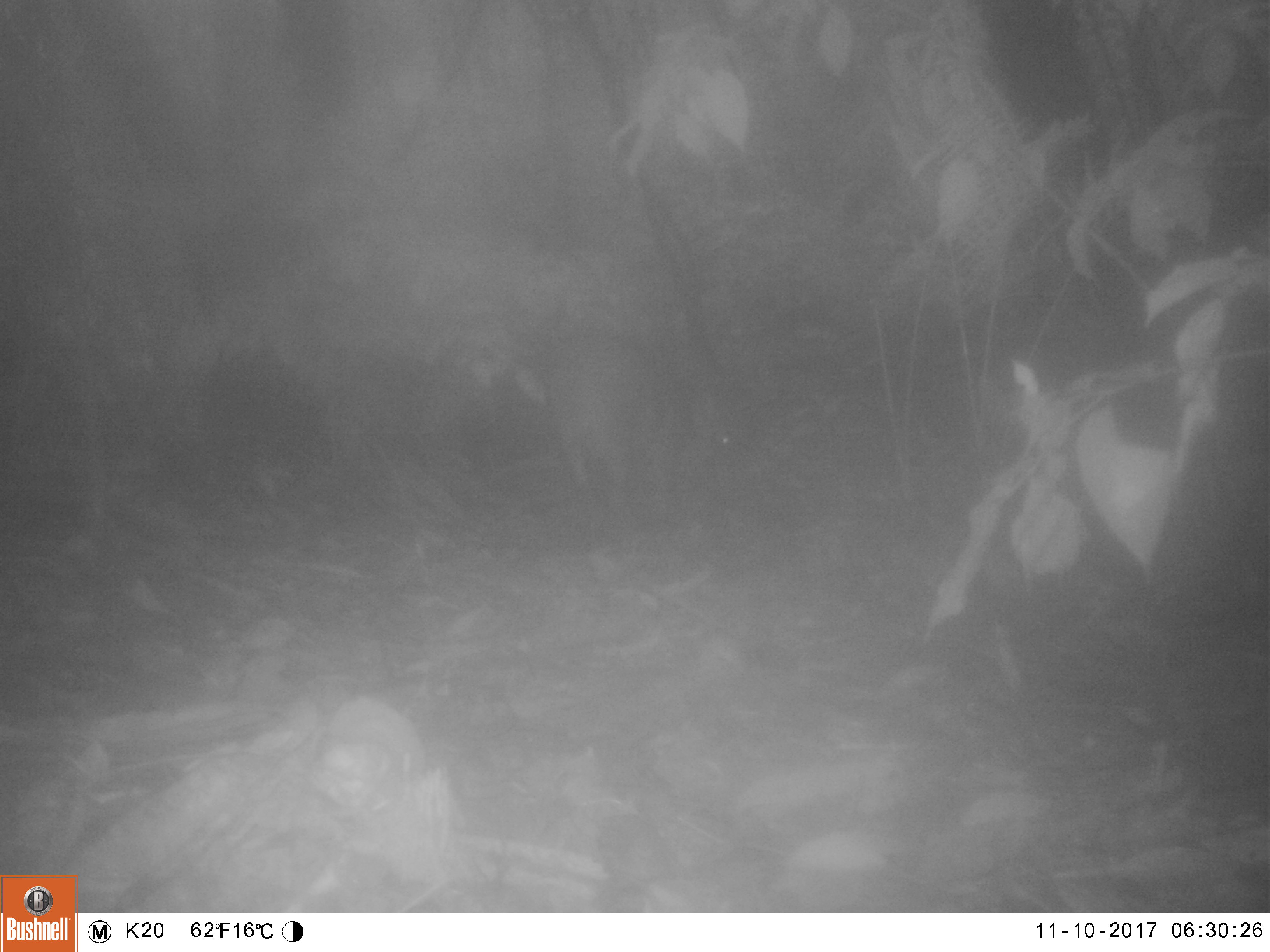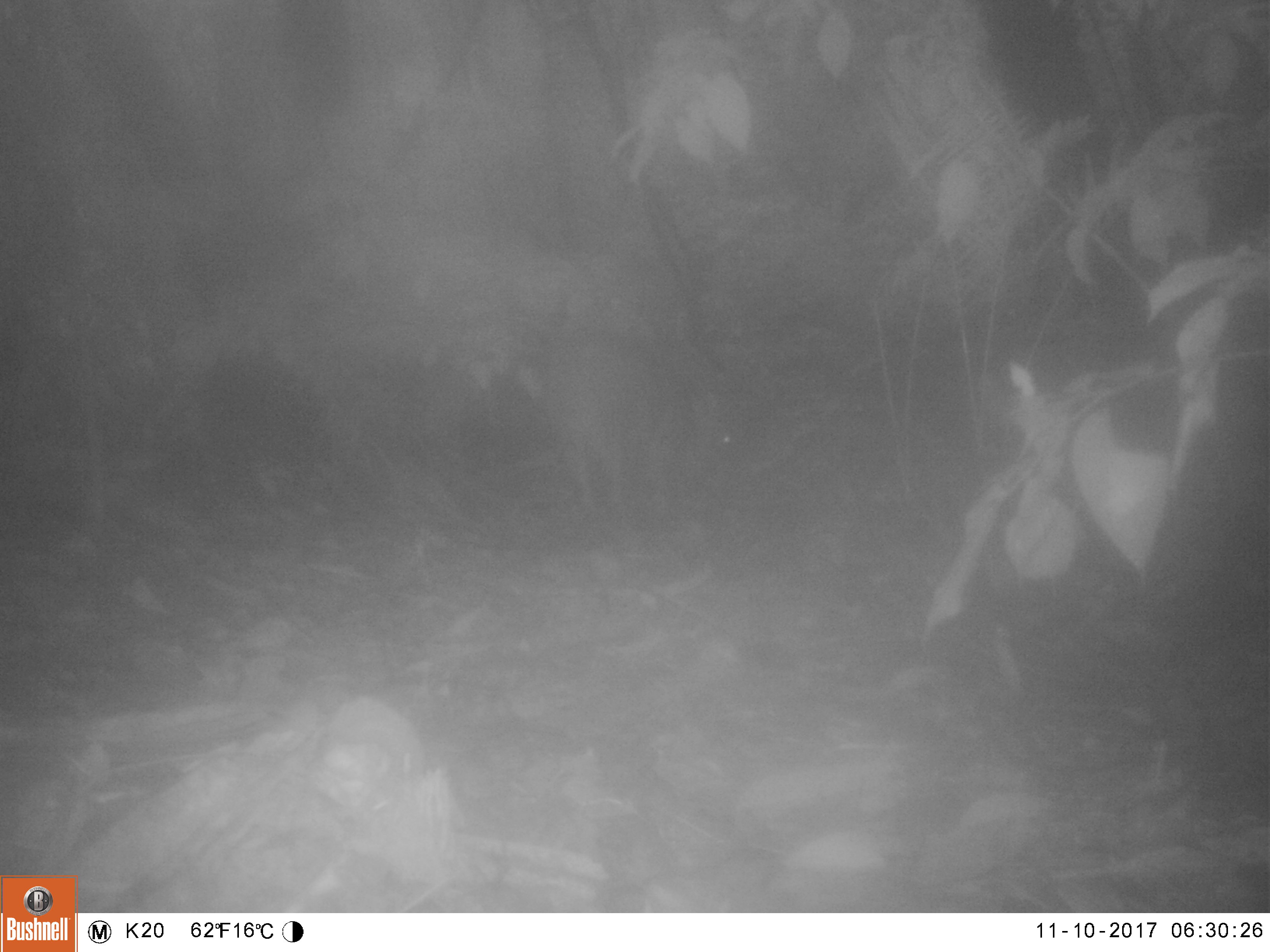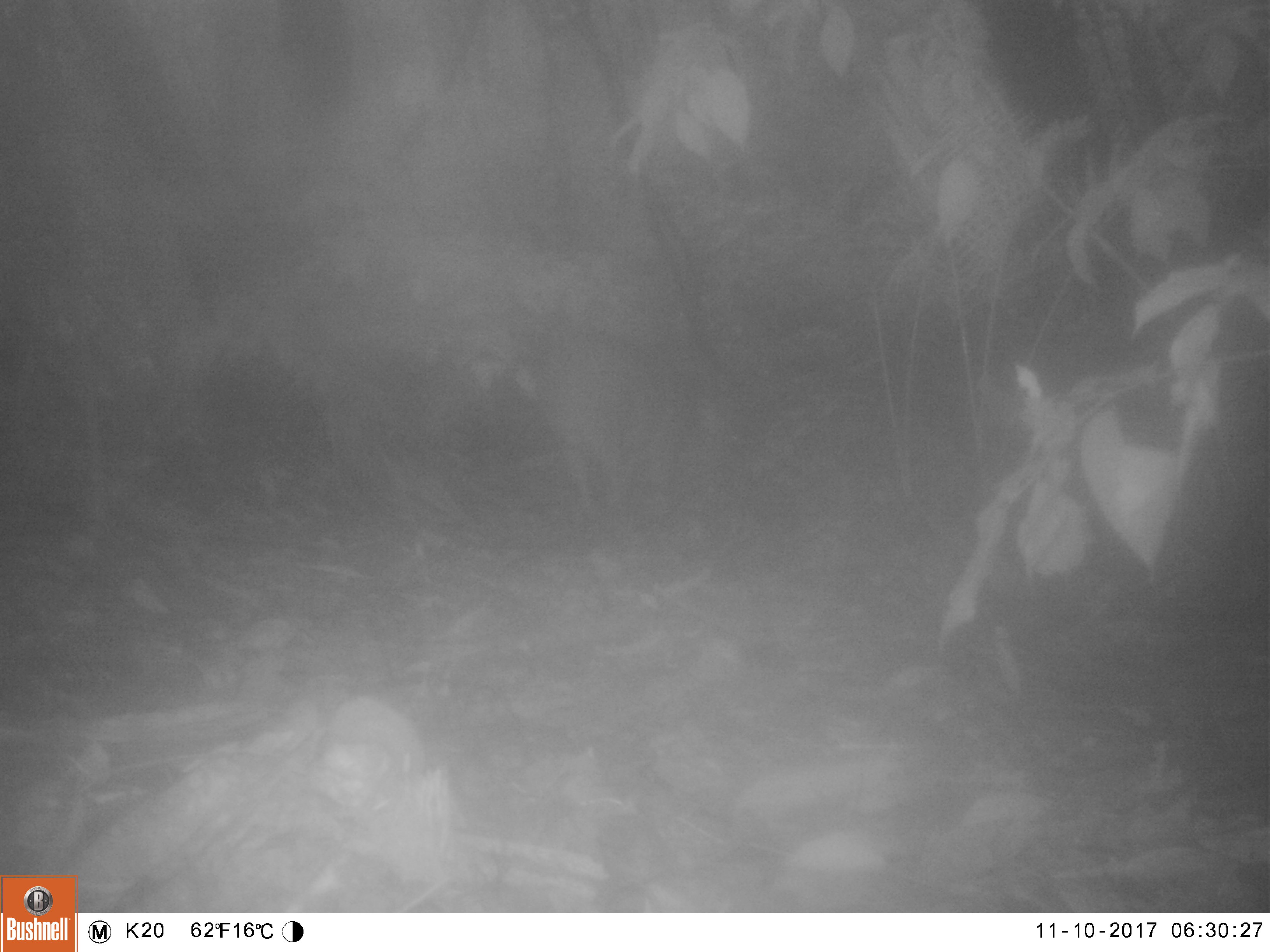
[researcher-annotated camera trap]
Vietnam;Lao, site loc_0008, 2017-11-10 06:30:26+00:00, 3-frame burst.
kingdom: Animalia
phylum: Chordata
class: Mammalia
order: Artiodactyla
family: Suidae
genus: Sus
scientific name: Sus scrofa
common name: eurasian wild pig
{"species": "eurasian wild pig (Sus scrofa)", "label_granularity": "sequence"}